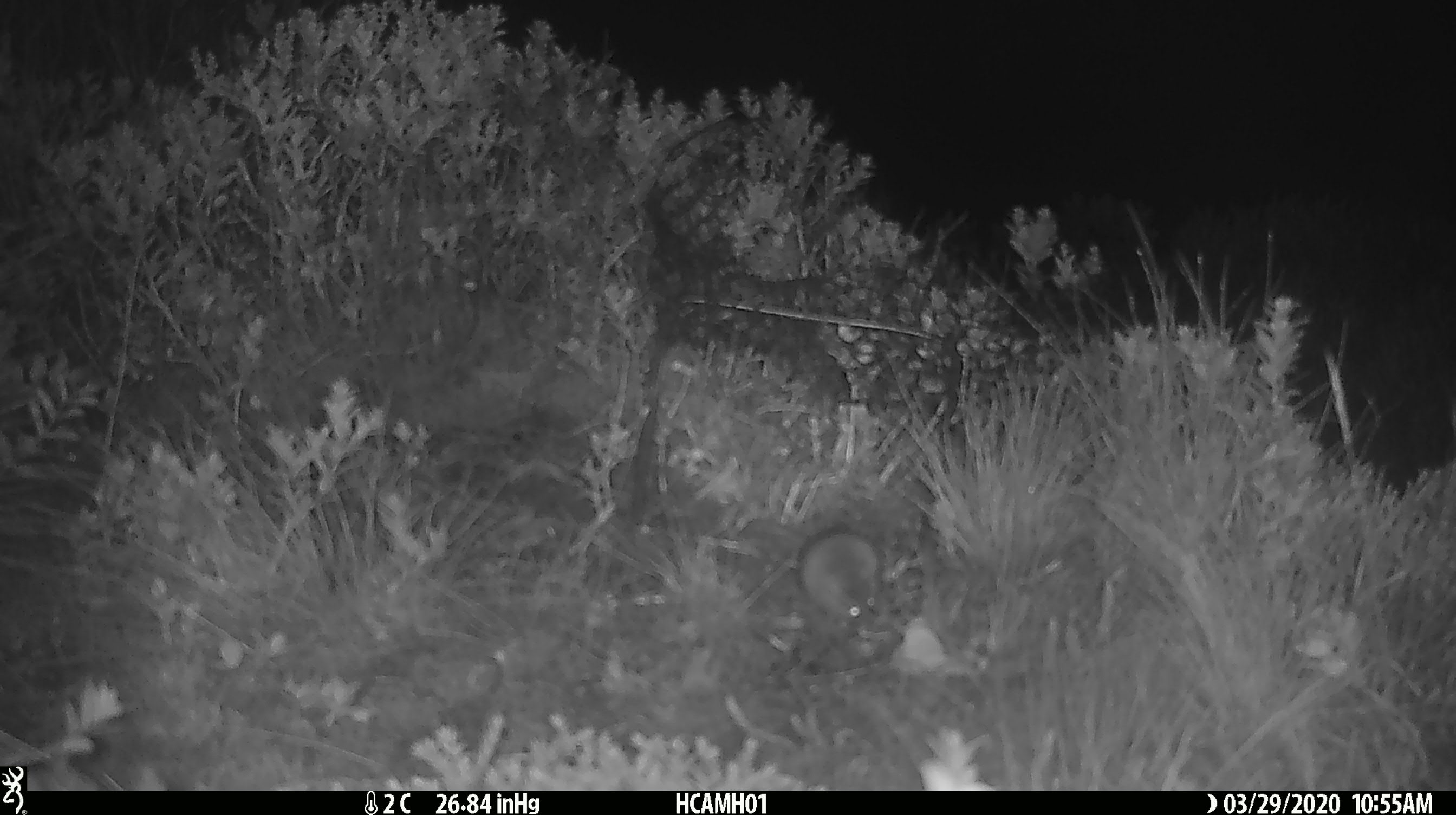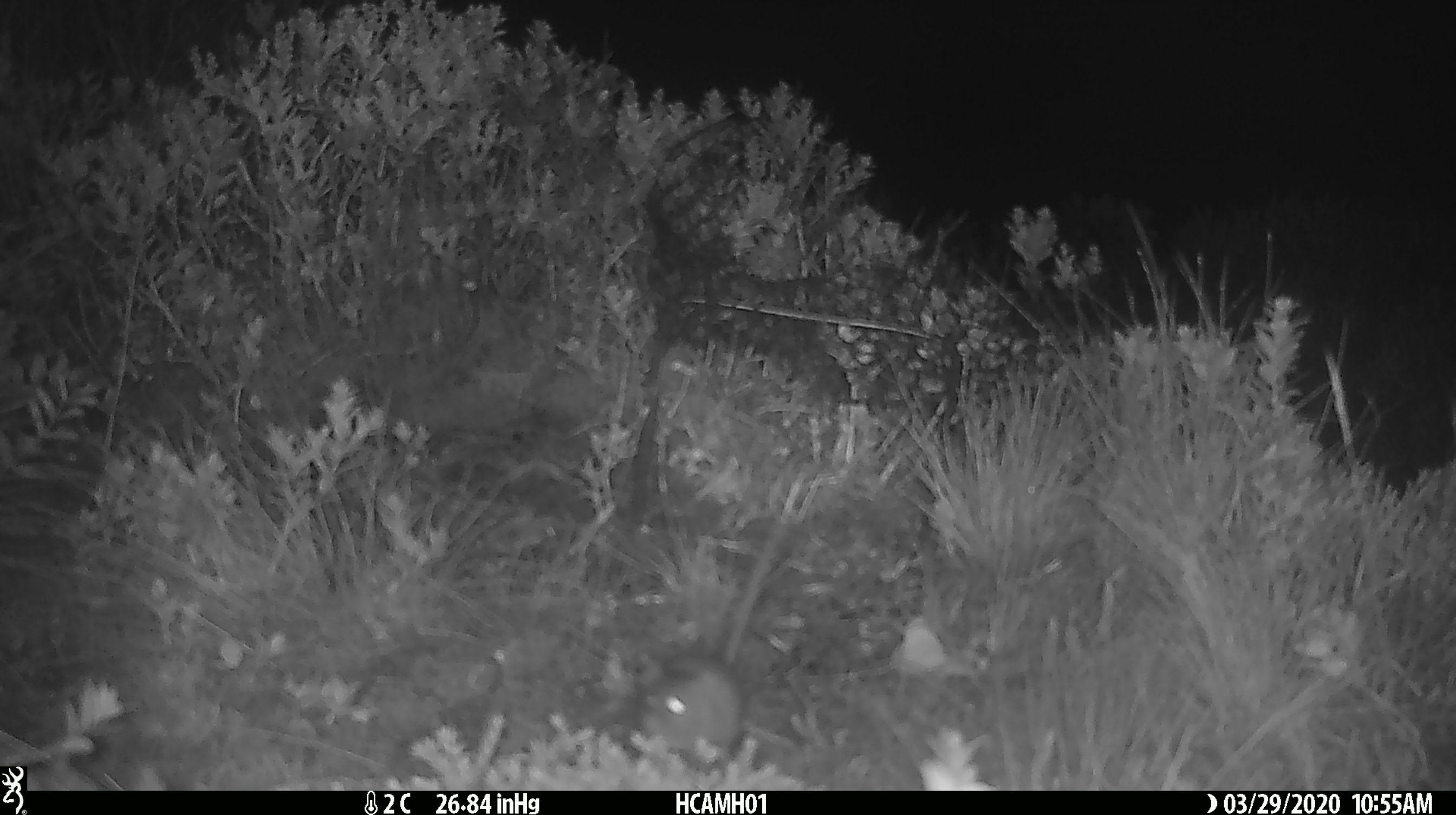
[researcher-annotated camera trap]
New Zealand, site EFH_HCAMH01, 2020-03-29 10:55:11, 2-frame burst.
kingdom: Animalia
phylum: Chordata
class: Mammalia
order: Rodentia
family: Muridae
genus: Mus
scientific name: Mus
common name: mouse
Mouse (Mus).